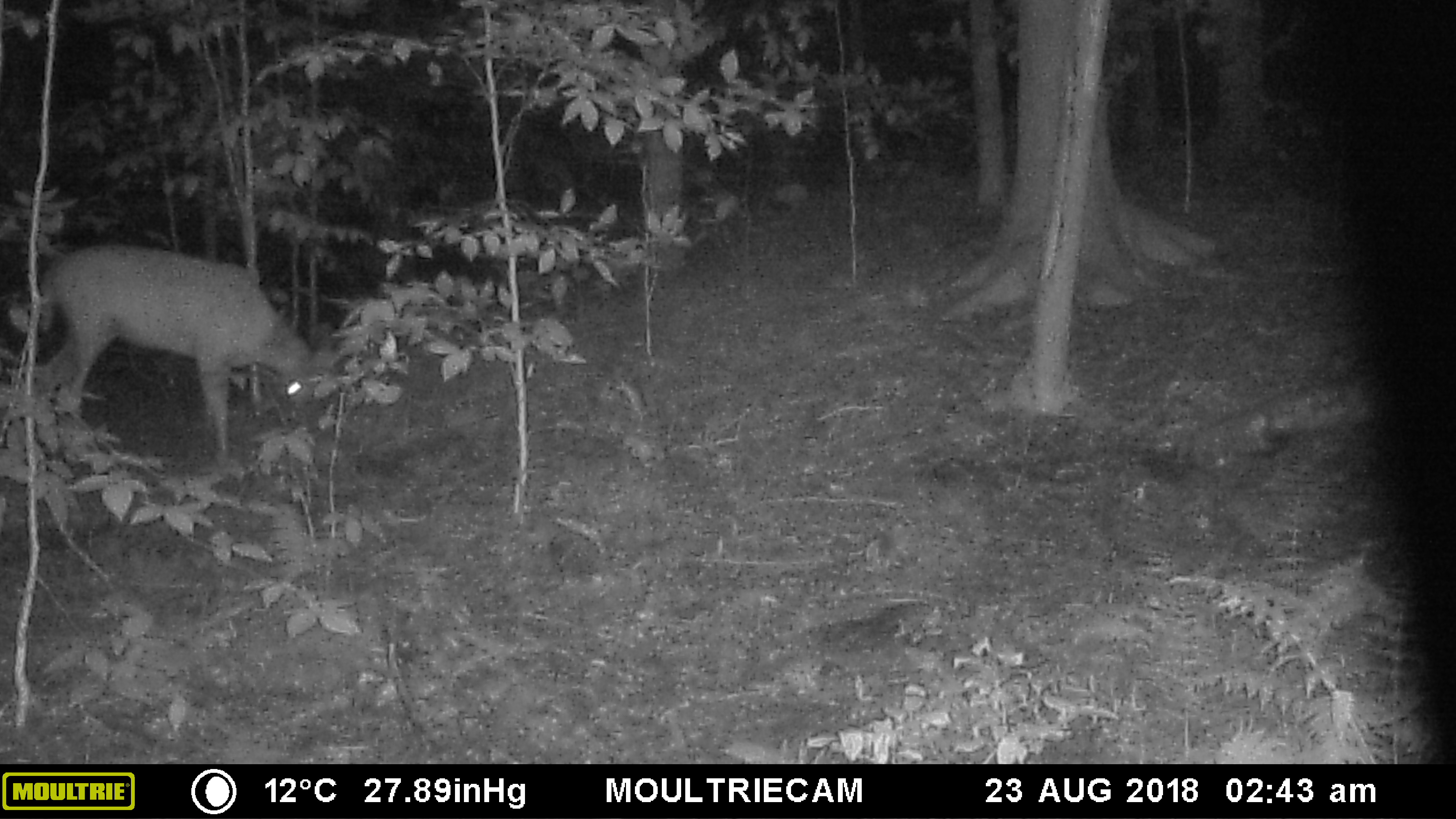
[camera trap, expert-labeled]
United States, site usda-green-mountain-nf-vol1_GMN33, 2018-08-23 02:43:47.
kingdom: Animalia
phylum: Chordata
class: Mammalia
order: Artiodactyla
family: Cervidae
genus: Odocoileus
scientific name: Odocoileus virginianus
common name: white-tailed deer